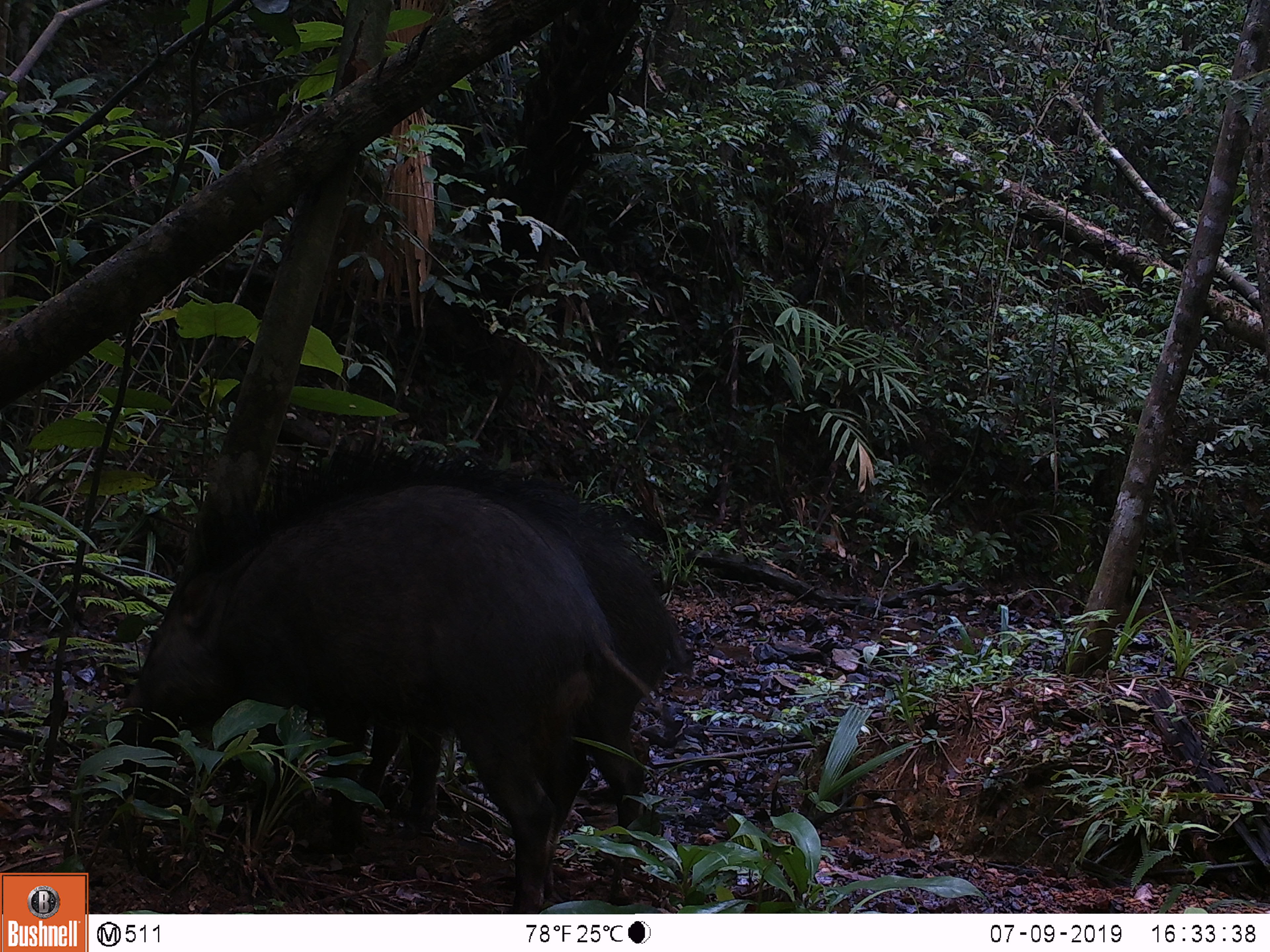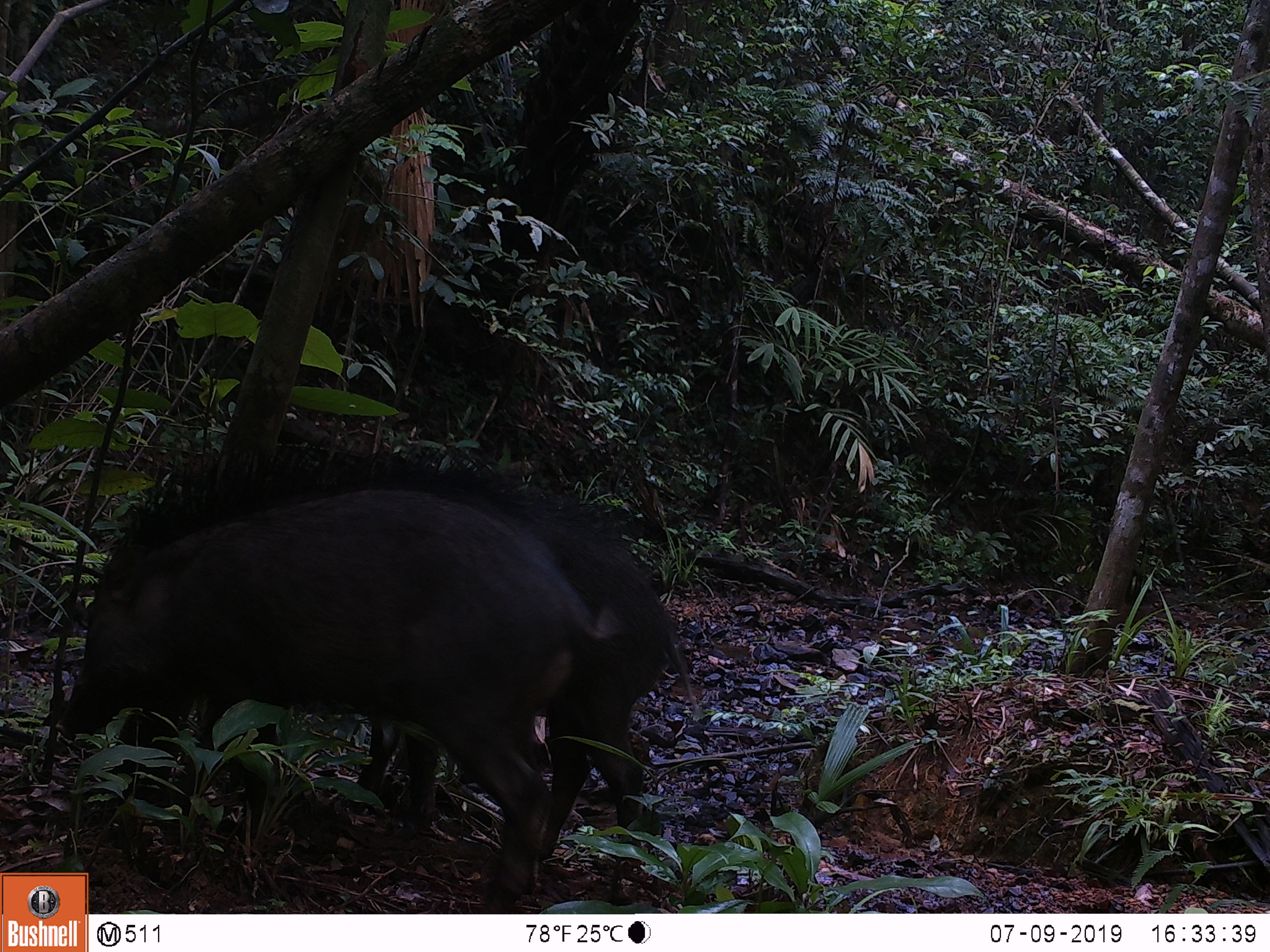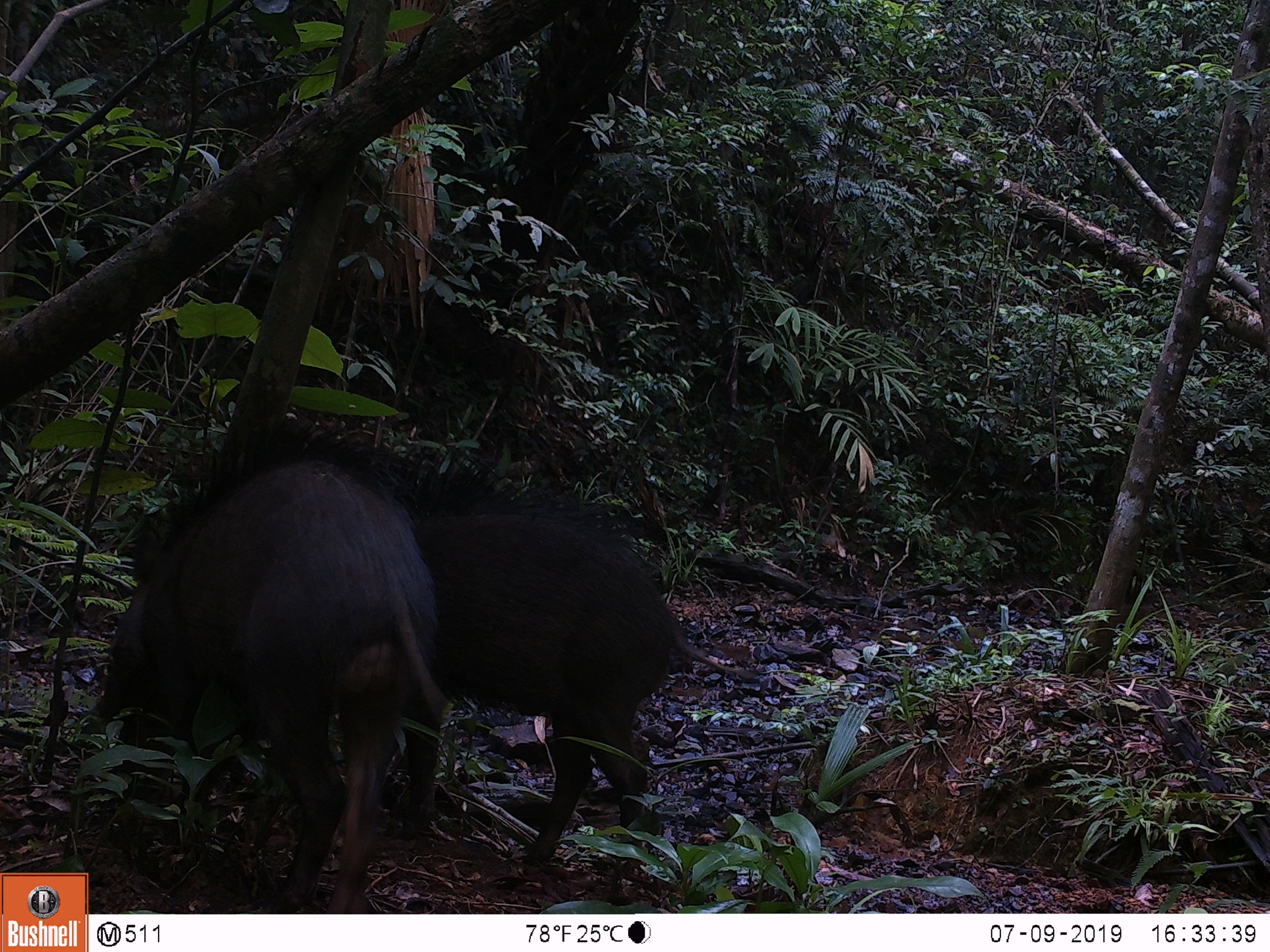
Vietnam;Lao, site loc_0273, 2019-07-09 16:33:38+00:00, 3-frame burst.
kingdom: Animalia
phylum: Chordata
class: Mammalia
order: Artiodactyla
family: Suidae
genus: Sus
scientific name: Sus scrofa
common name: eurasian wild pig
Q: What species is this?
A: Eurasian wild pig (Sus scrofa).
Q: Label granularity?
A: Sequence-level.